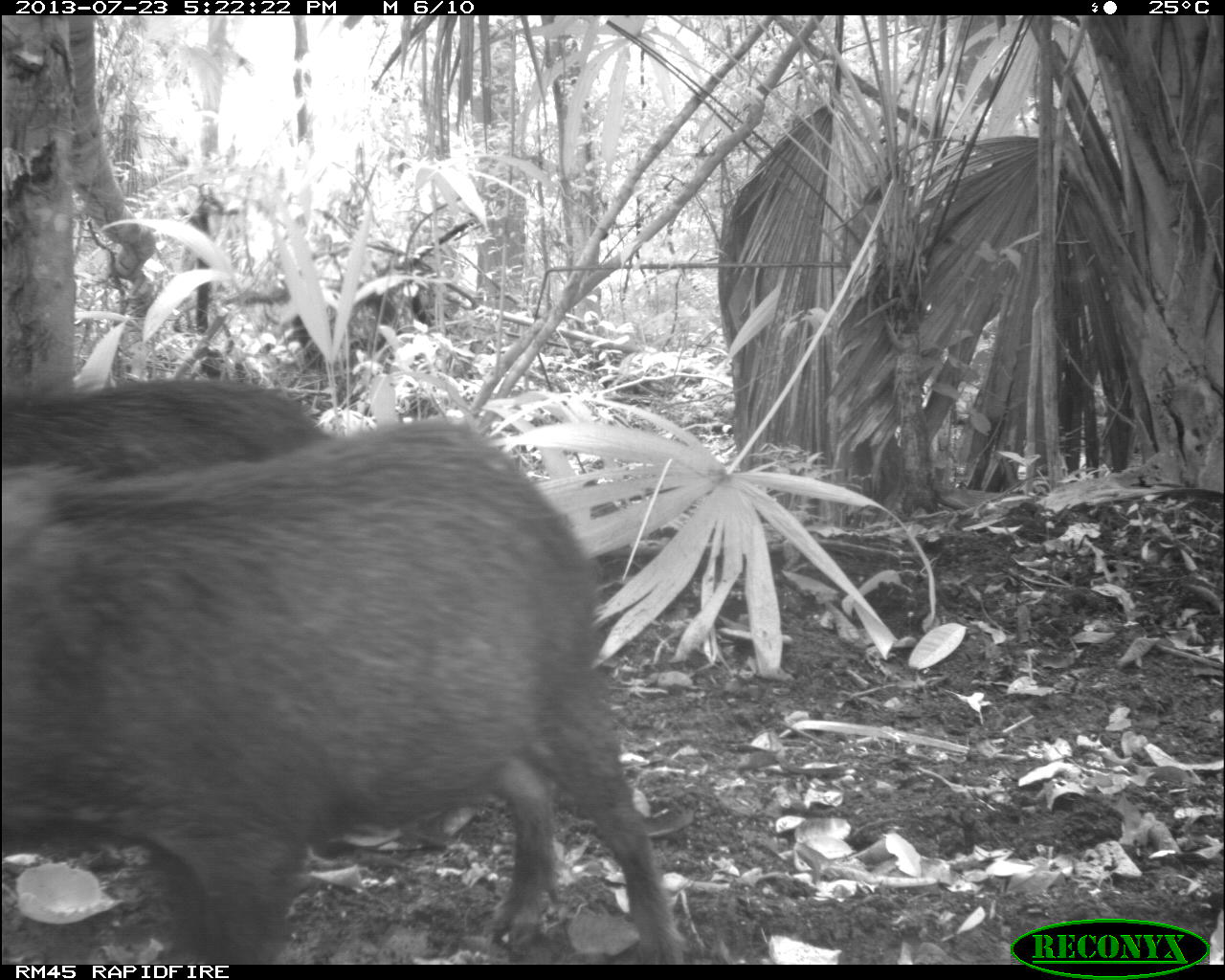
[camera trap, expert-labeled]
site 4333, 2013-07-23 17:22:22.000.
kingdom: Animalia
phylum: Chordata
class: Mammalia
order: Artiodactyla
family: Tayassuidae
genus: Tayassu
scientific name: Tayassu pecari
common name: white-lipped peccary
Tayassu pecari (white-lipped peccary), count 4.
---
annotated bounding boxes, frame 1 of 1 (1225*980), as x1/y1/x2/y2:
tayassu pecari: 1/417/683/964; 0/381/329/479